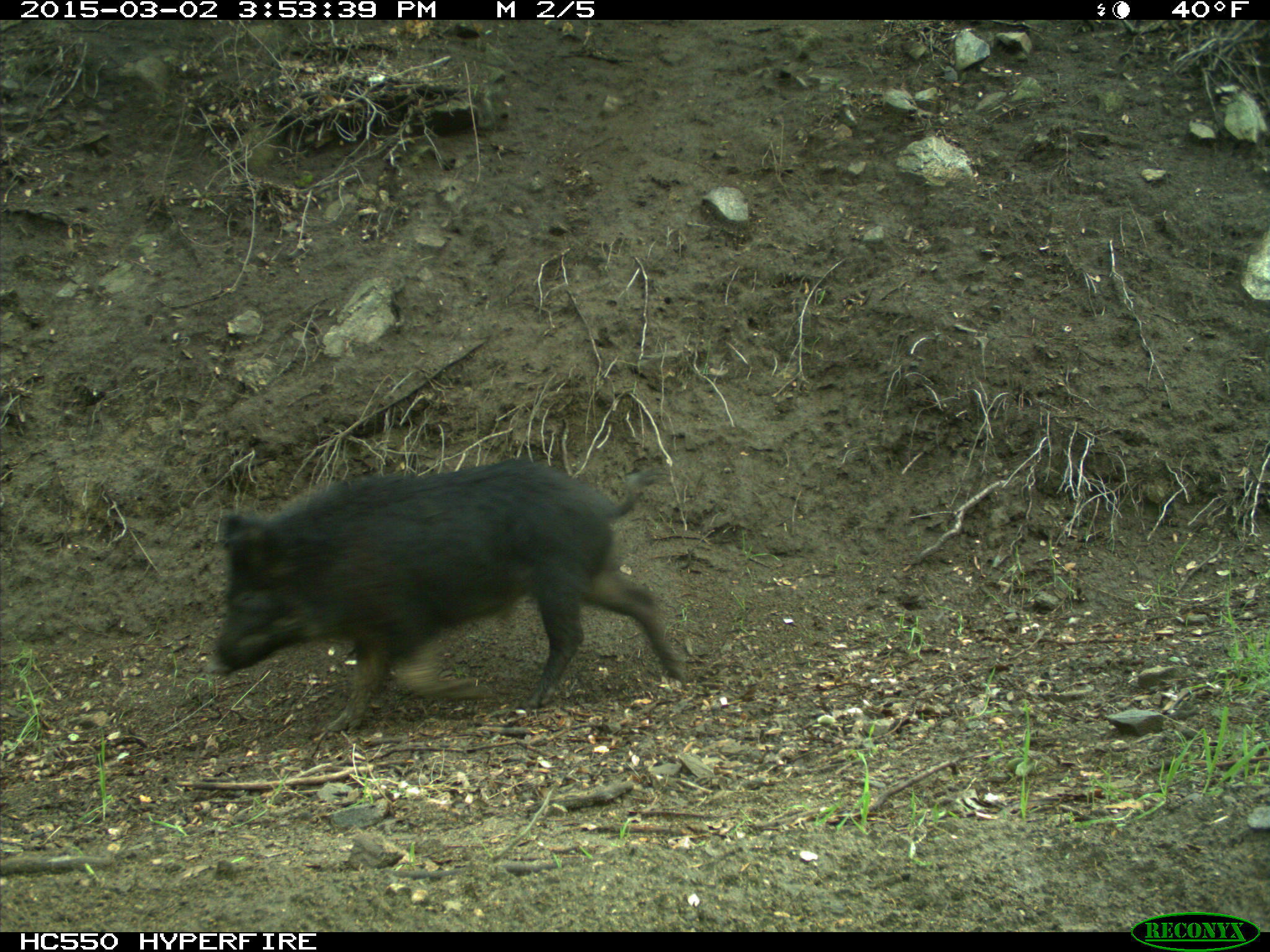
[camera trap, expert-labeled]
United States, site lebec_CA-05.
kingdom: Animalia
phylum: Chordata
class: Mammalia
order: Artiodactyla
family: Suidae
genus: Sus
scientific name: Sus scrofa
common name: wild boar